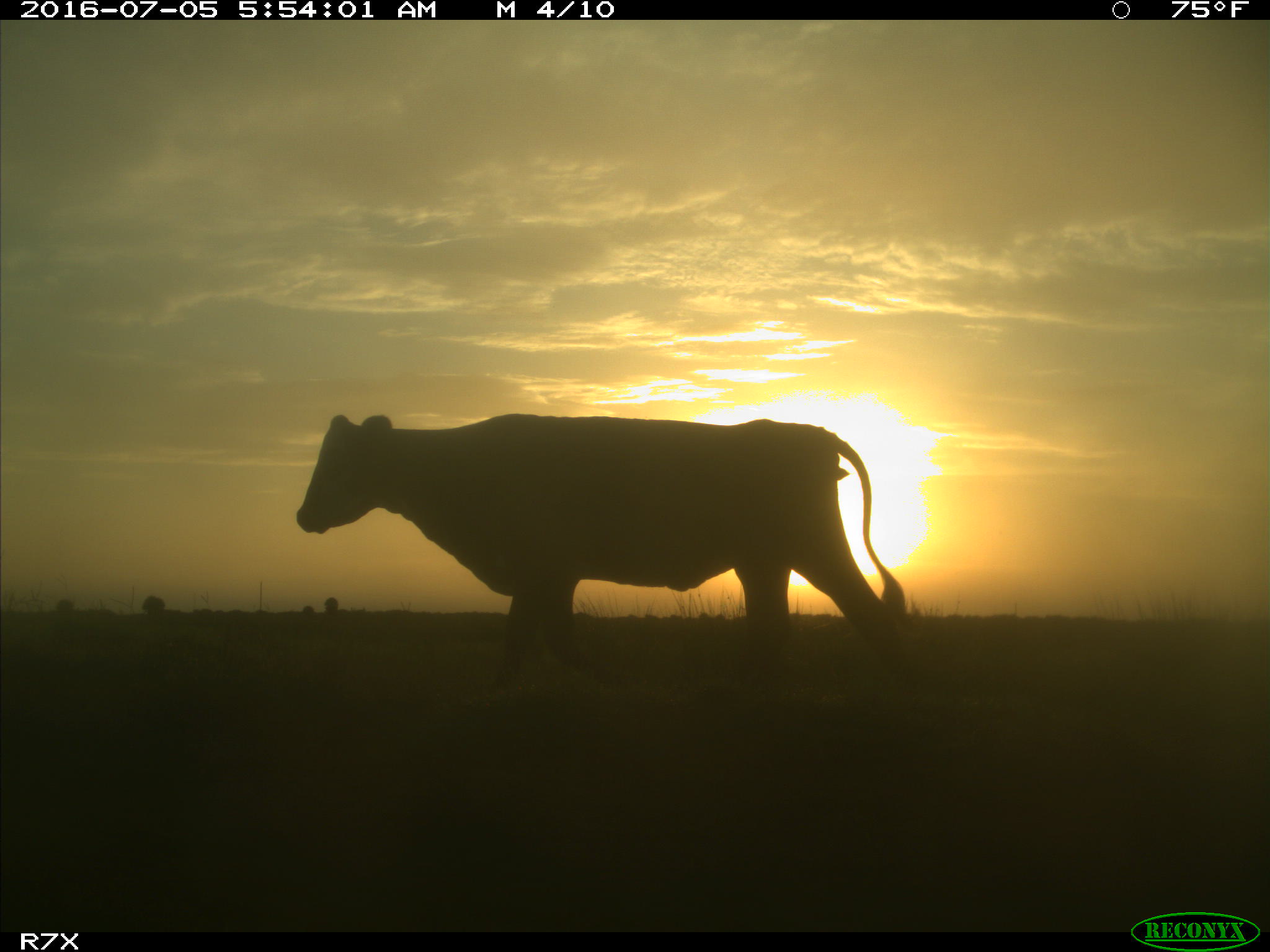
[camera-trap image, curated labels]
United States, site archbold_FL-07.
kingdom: Animalia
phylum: Chordata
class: Mammalia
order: Artiodactyla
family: Bovidae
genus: Bos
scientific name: Bos taurus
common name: domestic cow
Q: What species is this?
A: Bos taurus (domestic cow).